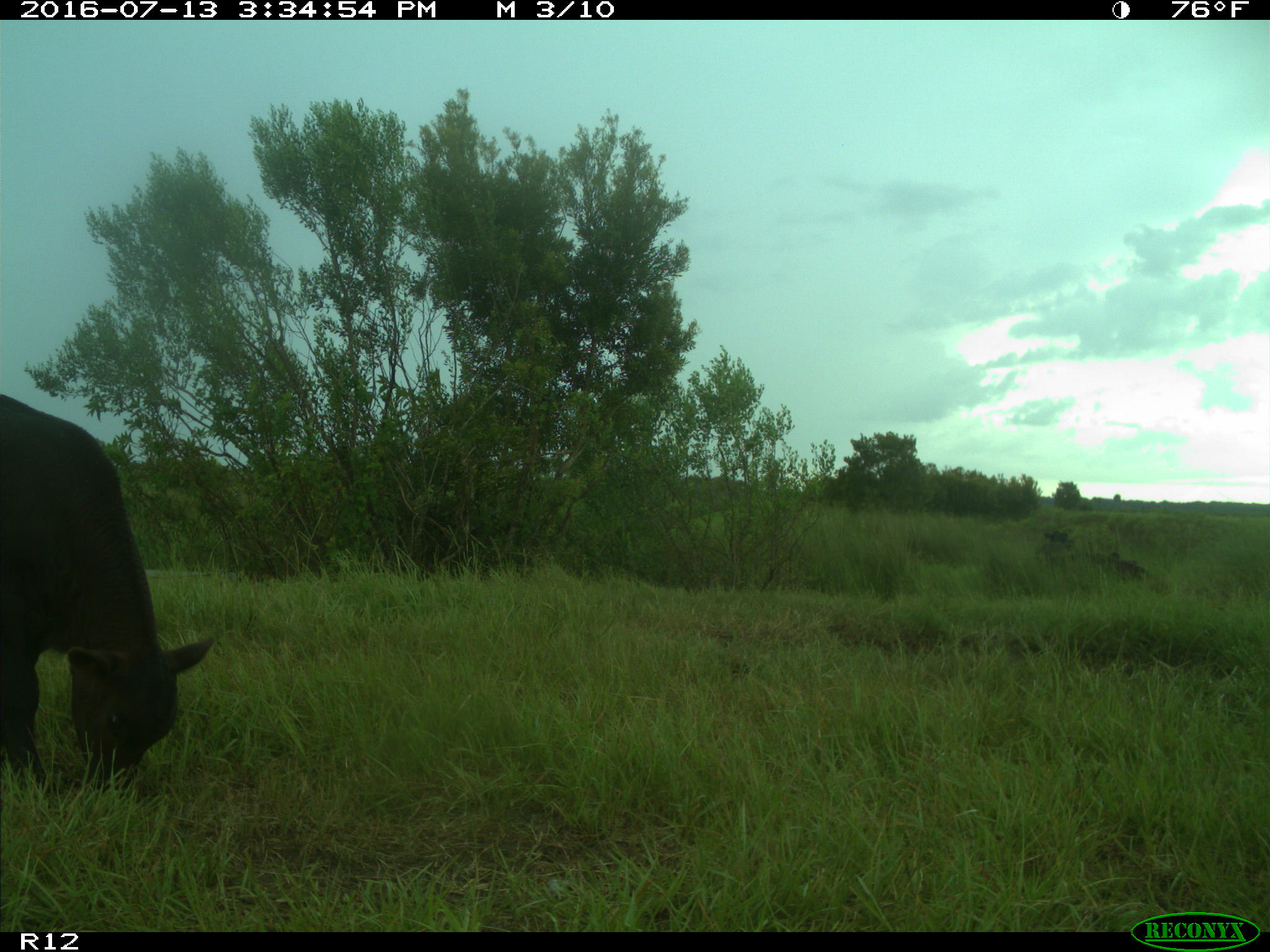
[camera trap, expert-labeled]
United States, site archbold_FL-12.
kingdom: Animalia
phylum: Chordata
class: Mammalia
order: Artiodactyla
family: Bovidae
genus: Bos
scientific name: Bos taurus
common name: domestic cow